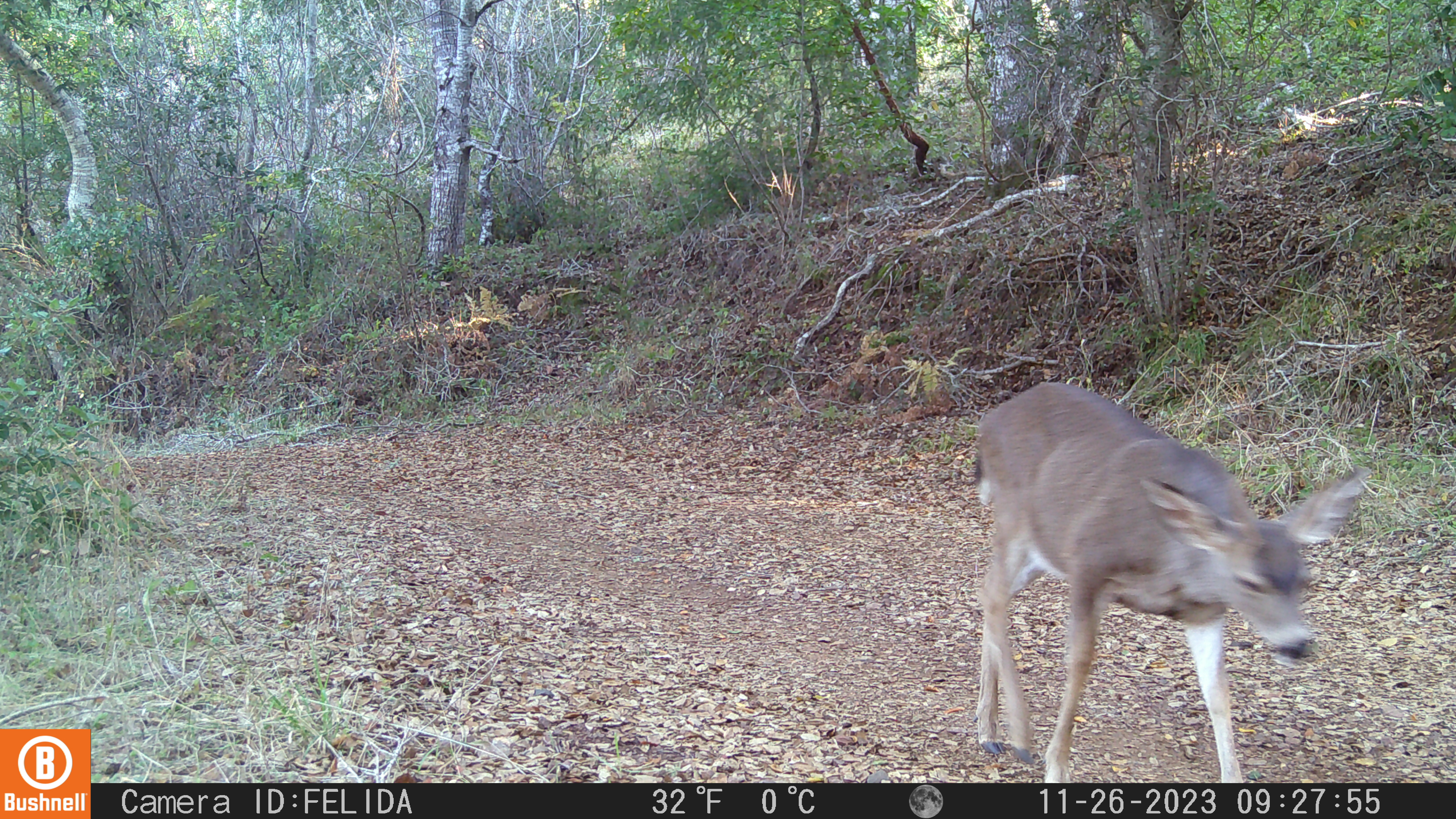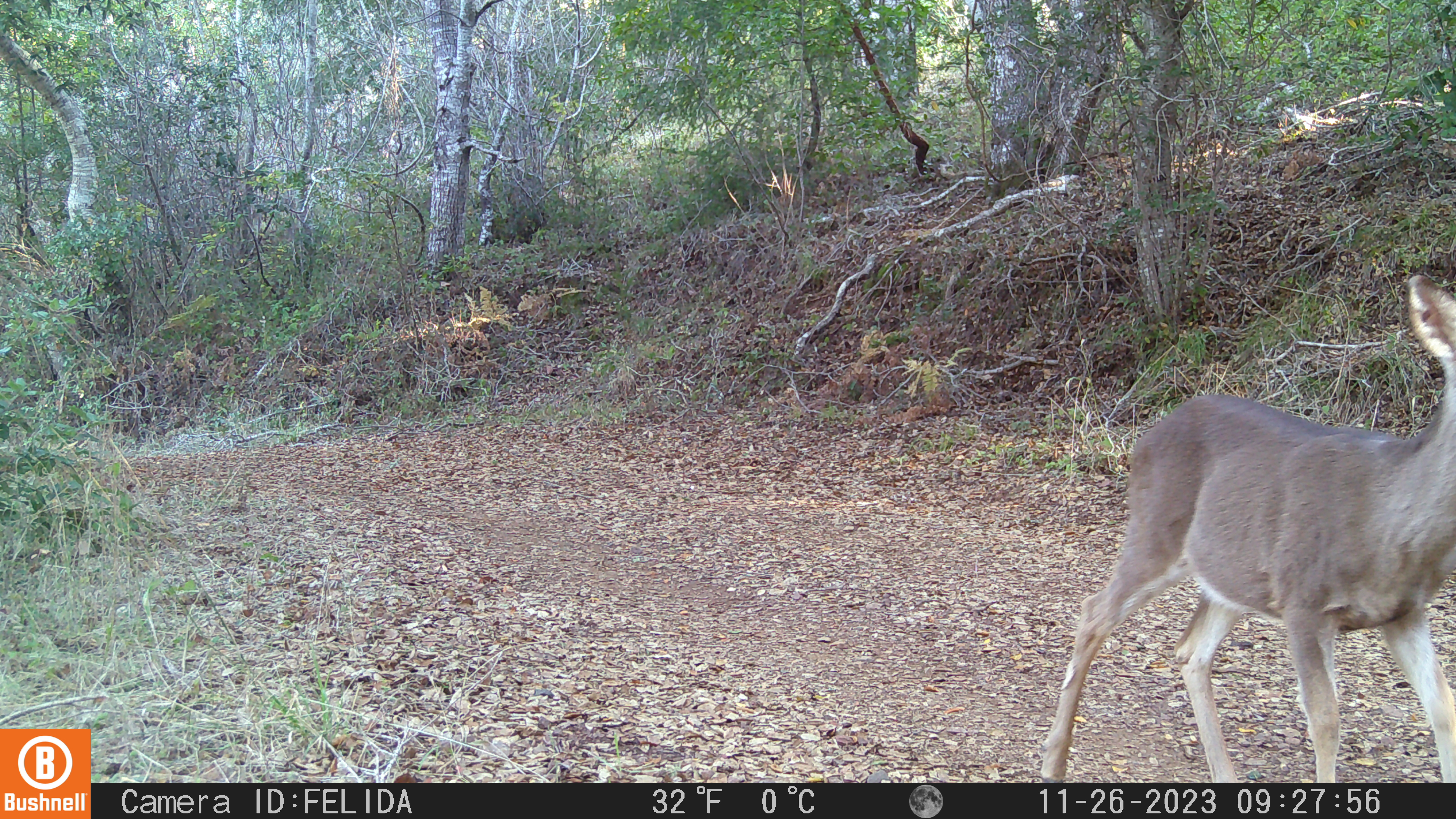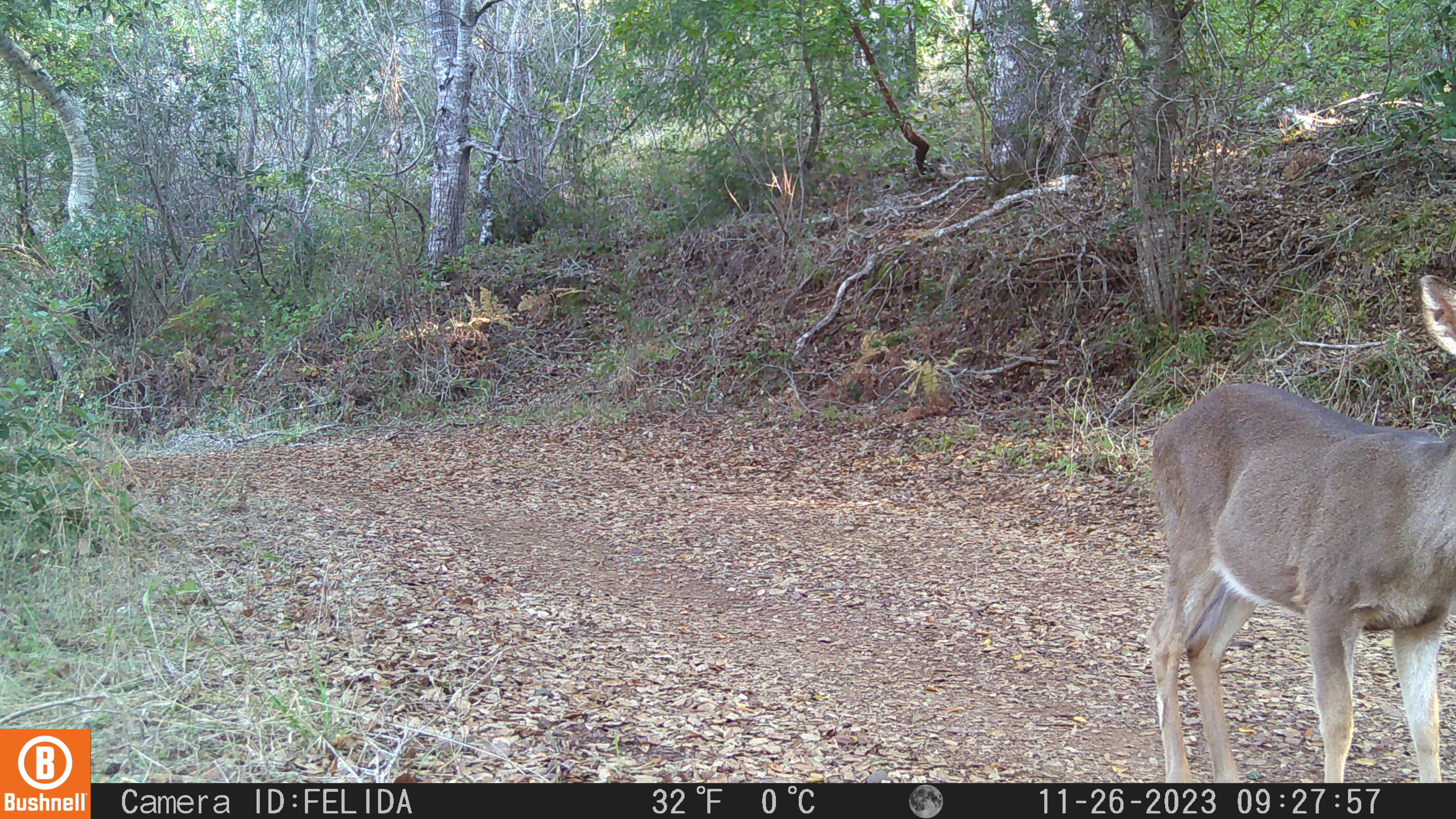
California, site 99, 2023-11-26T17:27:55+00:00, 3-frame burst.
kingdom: Animalia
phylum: Chordata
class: Mammalia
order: Artiodactyla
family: Cervidae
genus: Odocoileus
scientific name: Odocoileus hemionus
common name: mule deer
Mule deer (Odocoileus hemionus).